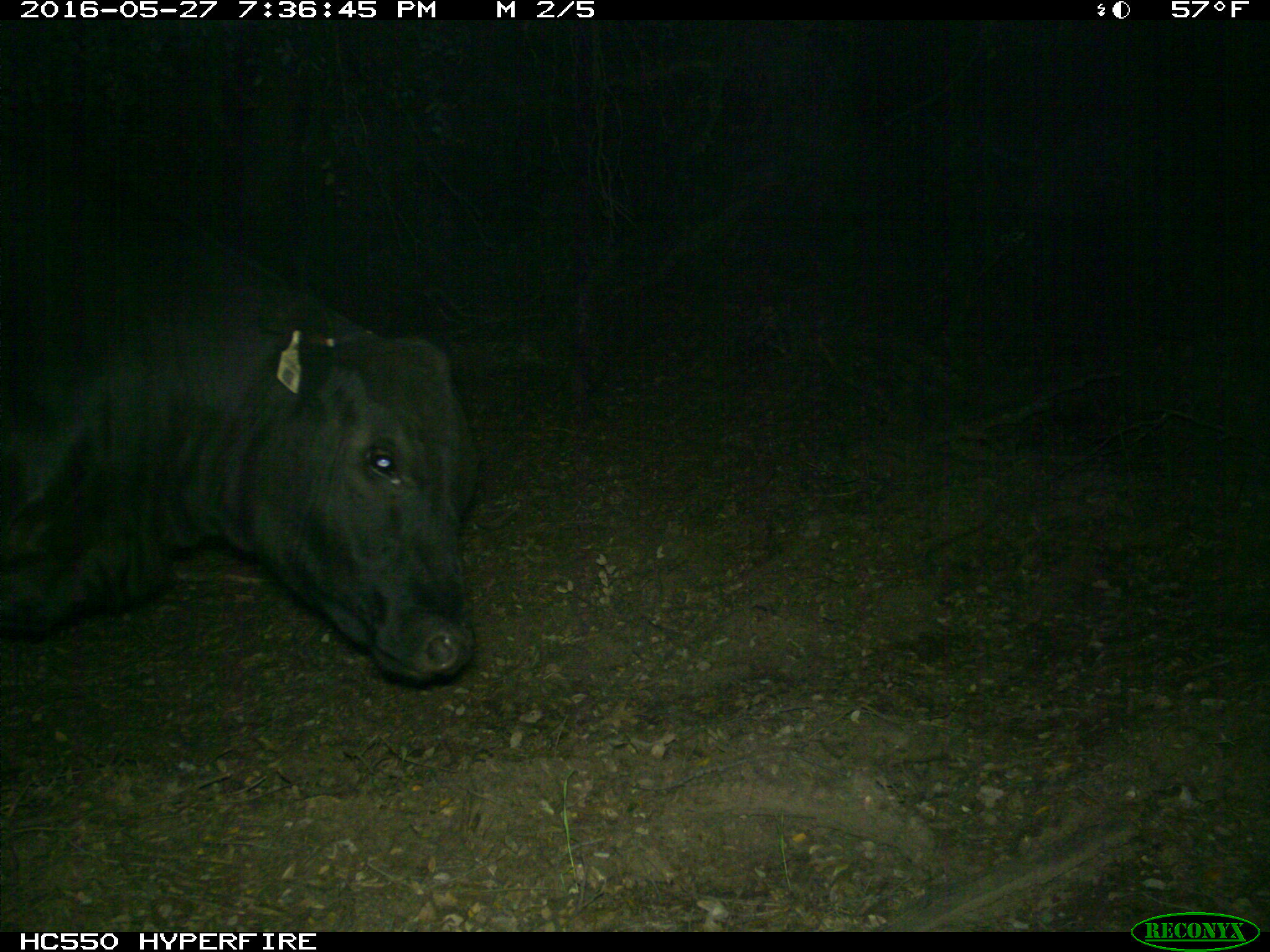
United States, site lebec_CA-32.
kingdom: Animalia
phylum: Chordata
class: Mammalia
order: Artiodactyla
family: Bovidae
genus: Bos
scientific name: Bos taurus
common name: domestic cow